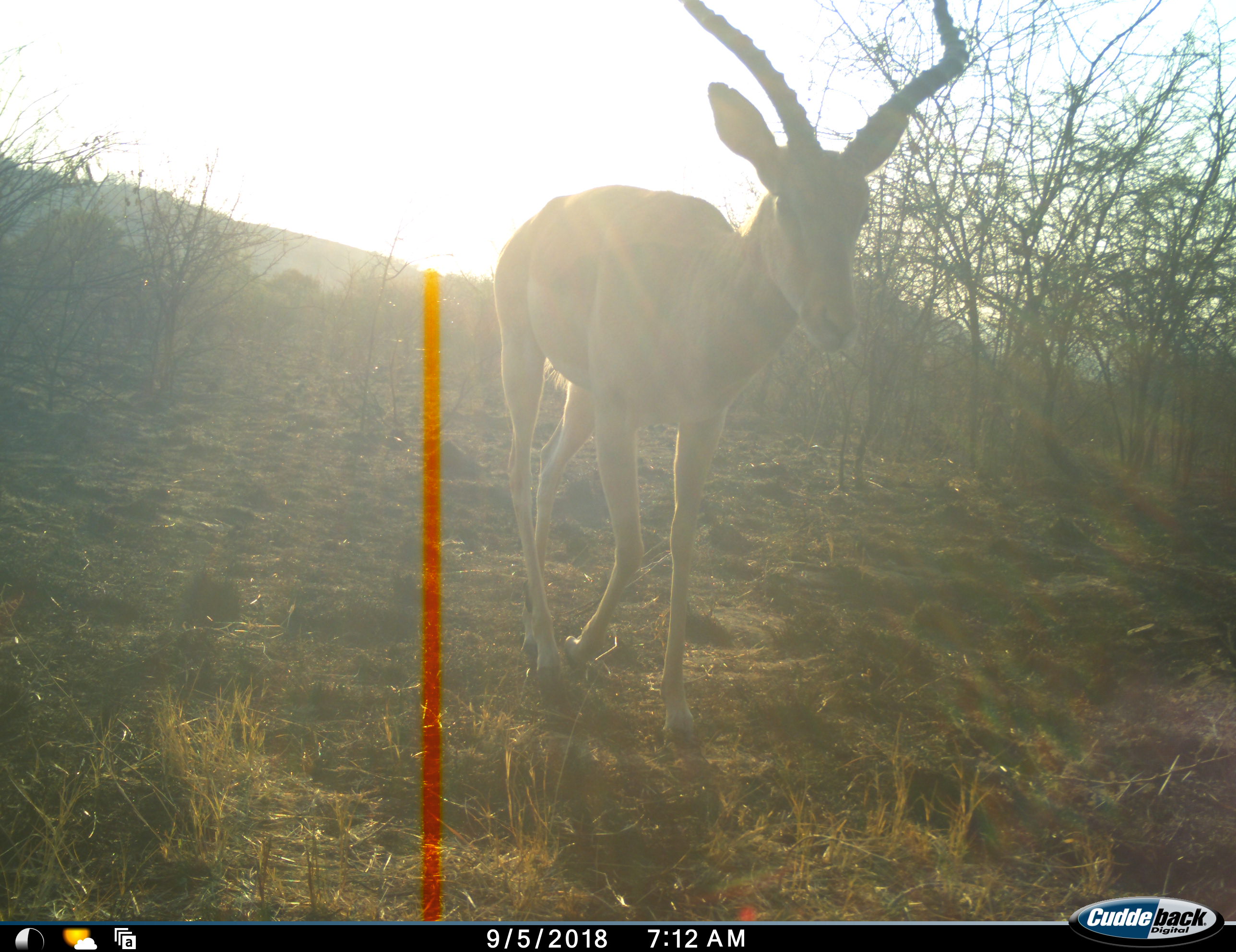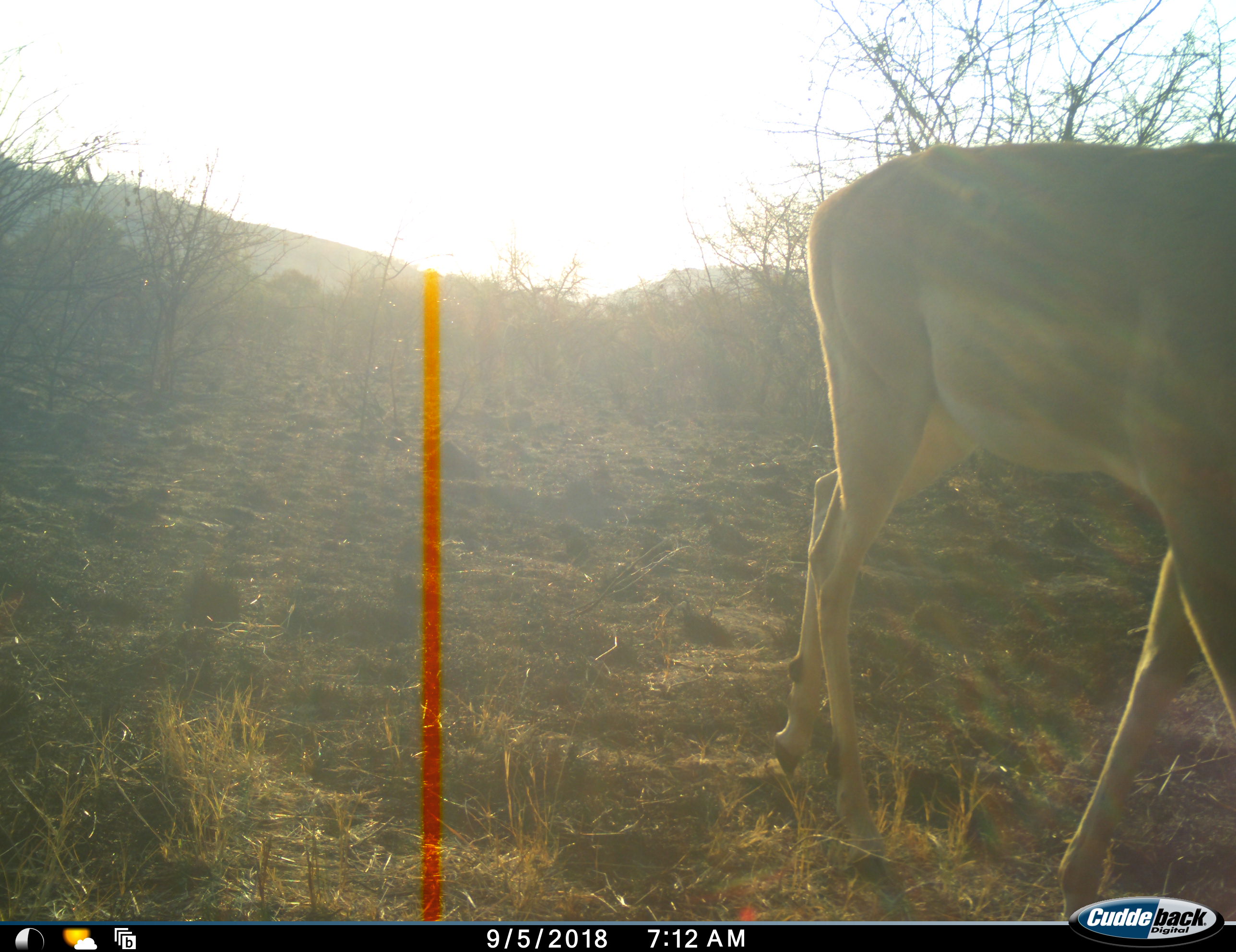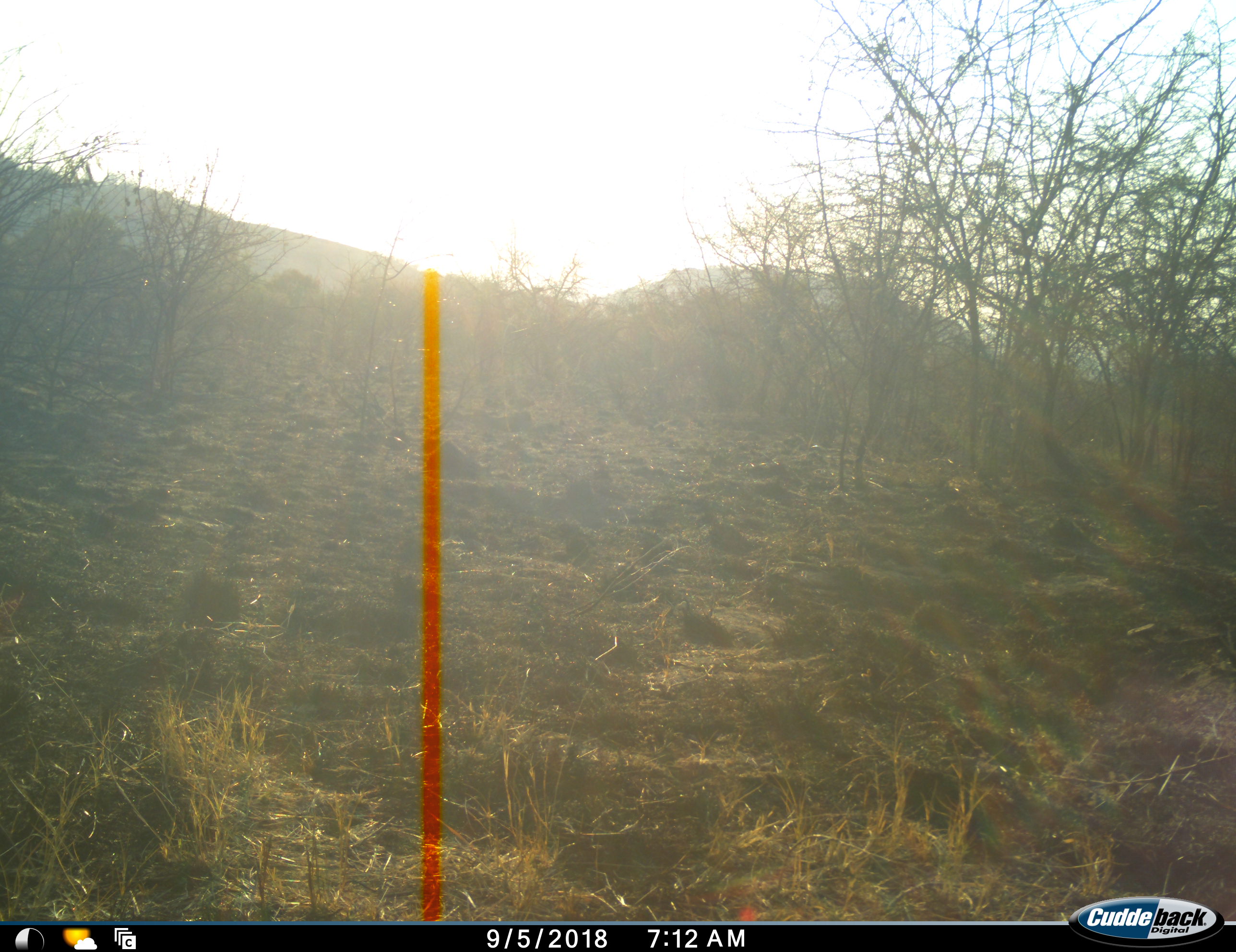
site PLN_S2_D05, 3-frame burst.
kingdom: Animalia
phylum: Chordata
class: Mammalia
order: Artiodactyla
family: Bovidae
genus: Aepyceros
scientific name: Aepyceros melampus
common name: impala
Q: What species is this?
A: Impala (Aepyceros melampus).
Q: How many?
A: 1.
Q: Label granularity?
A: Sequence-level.